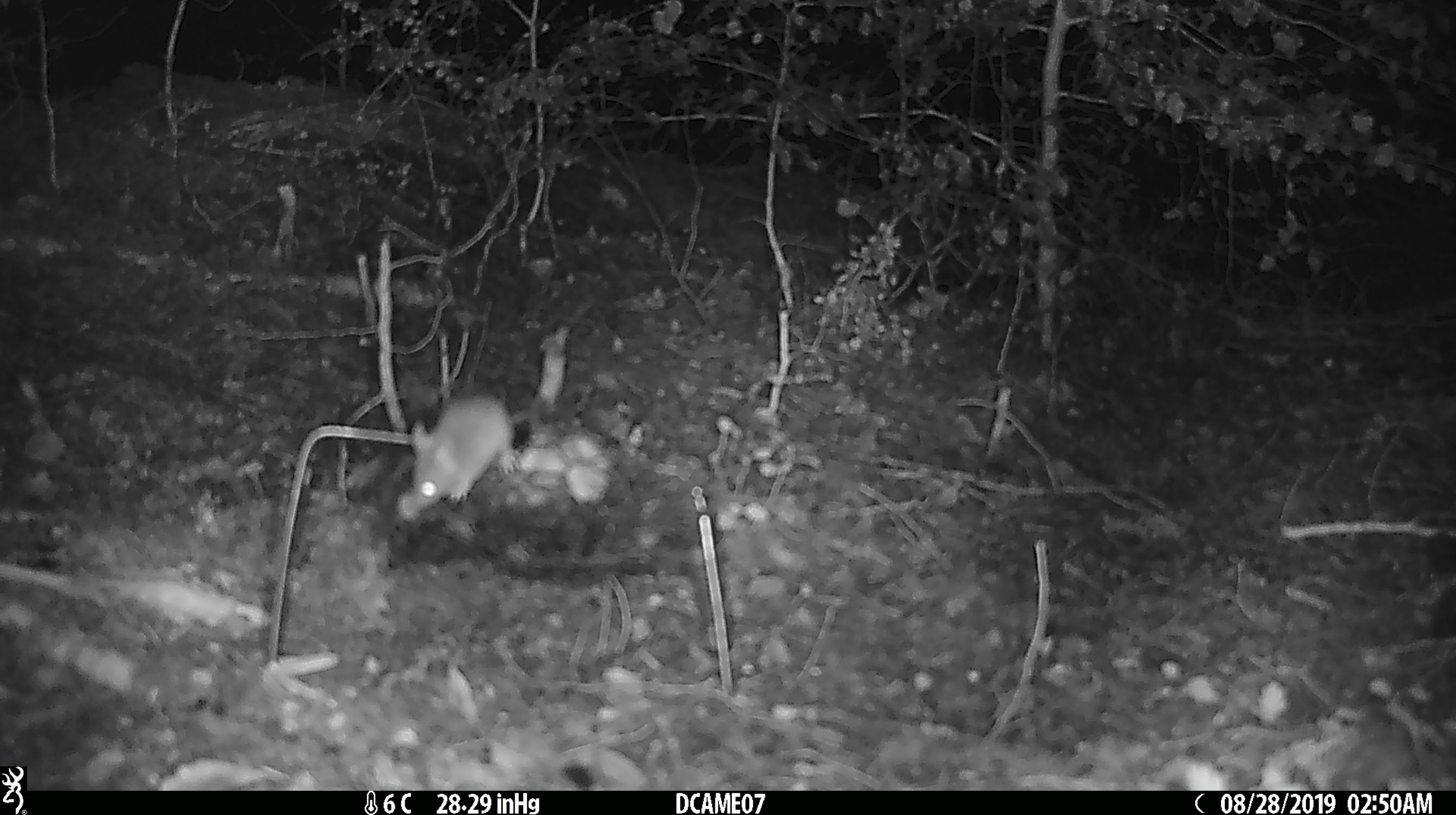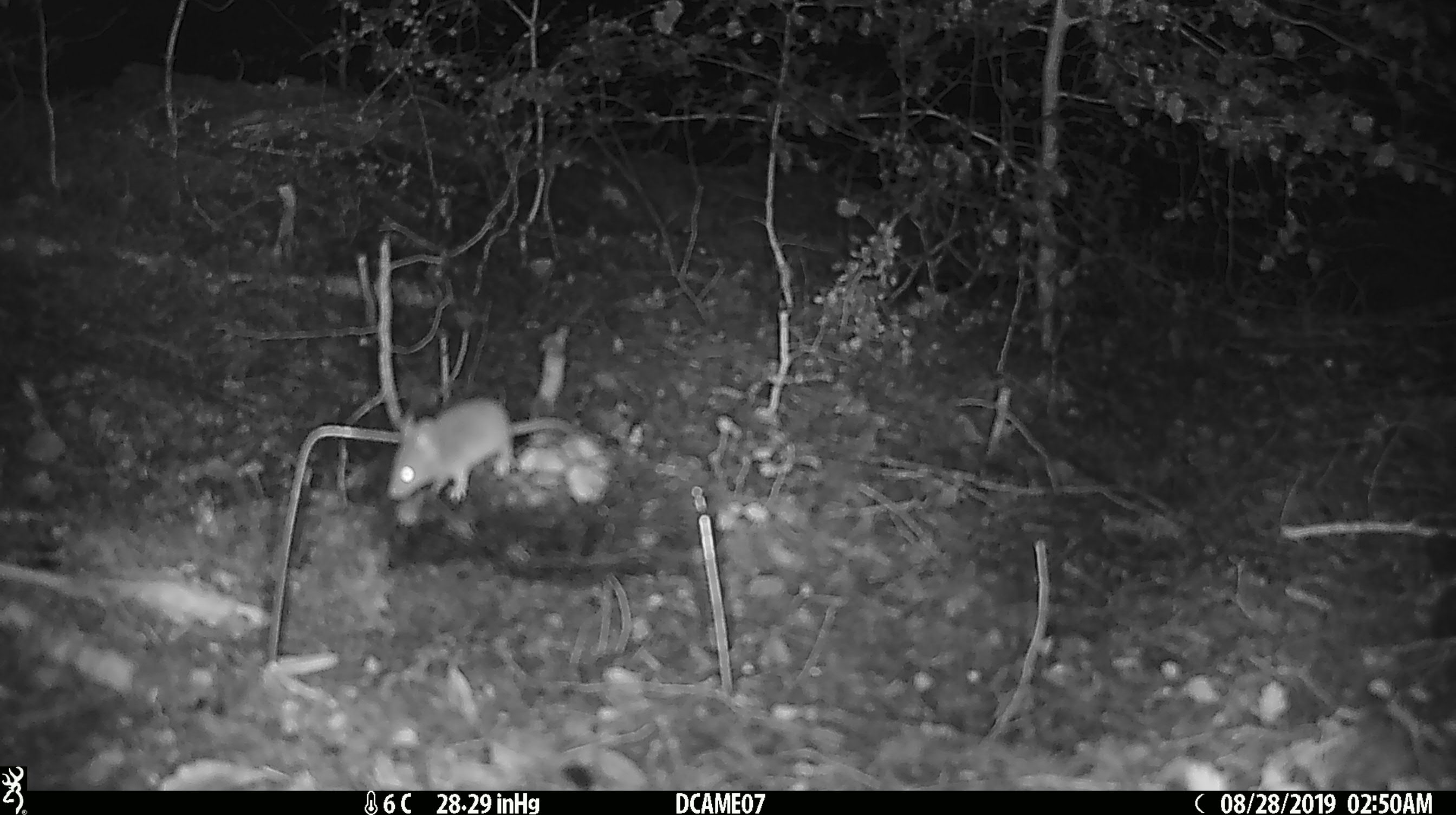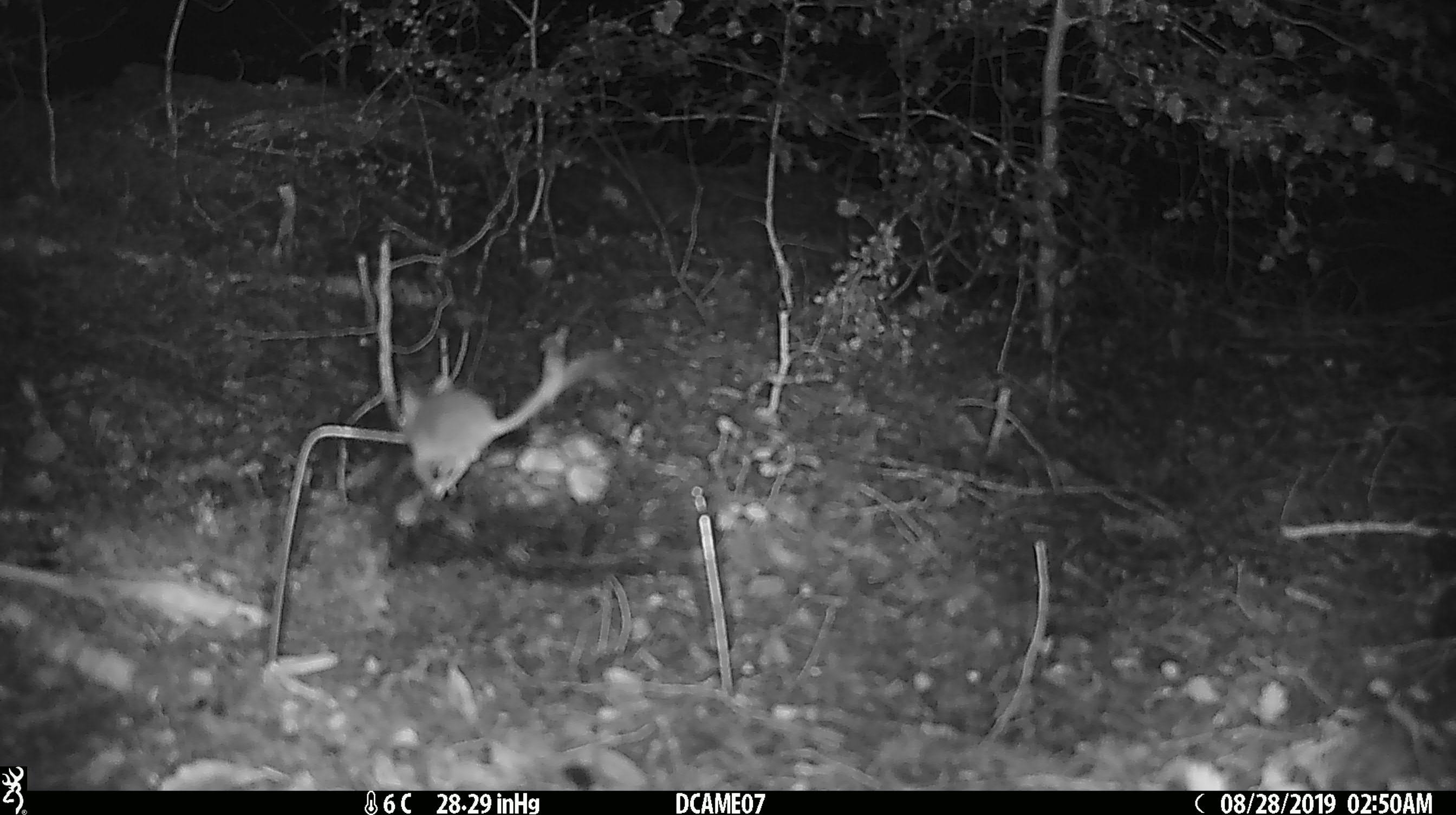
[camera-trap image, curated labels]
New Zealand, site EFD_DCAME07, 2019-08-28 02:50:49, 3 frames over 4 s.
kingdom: Animalia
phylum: Chordata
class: Mammalia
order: Rodentia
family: Muridae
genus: Mus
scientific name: Mus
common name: mouse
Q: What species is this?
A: Mouse (Mus).